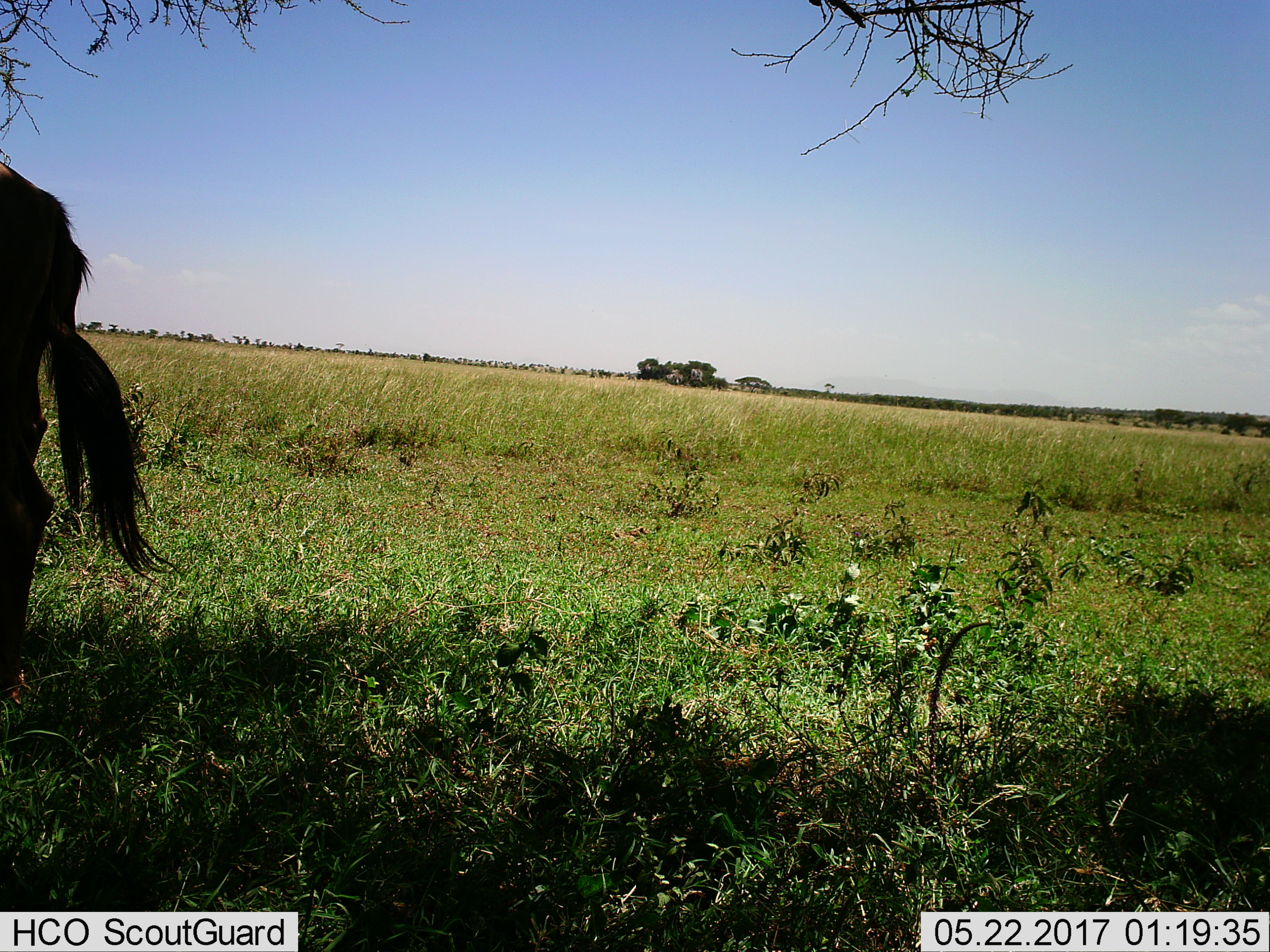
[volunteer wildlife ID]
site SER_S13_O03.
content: unidentified animal